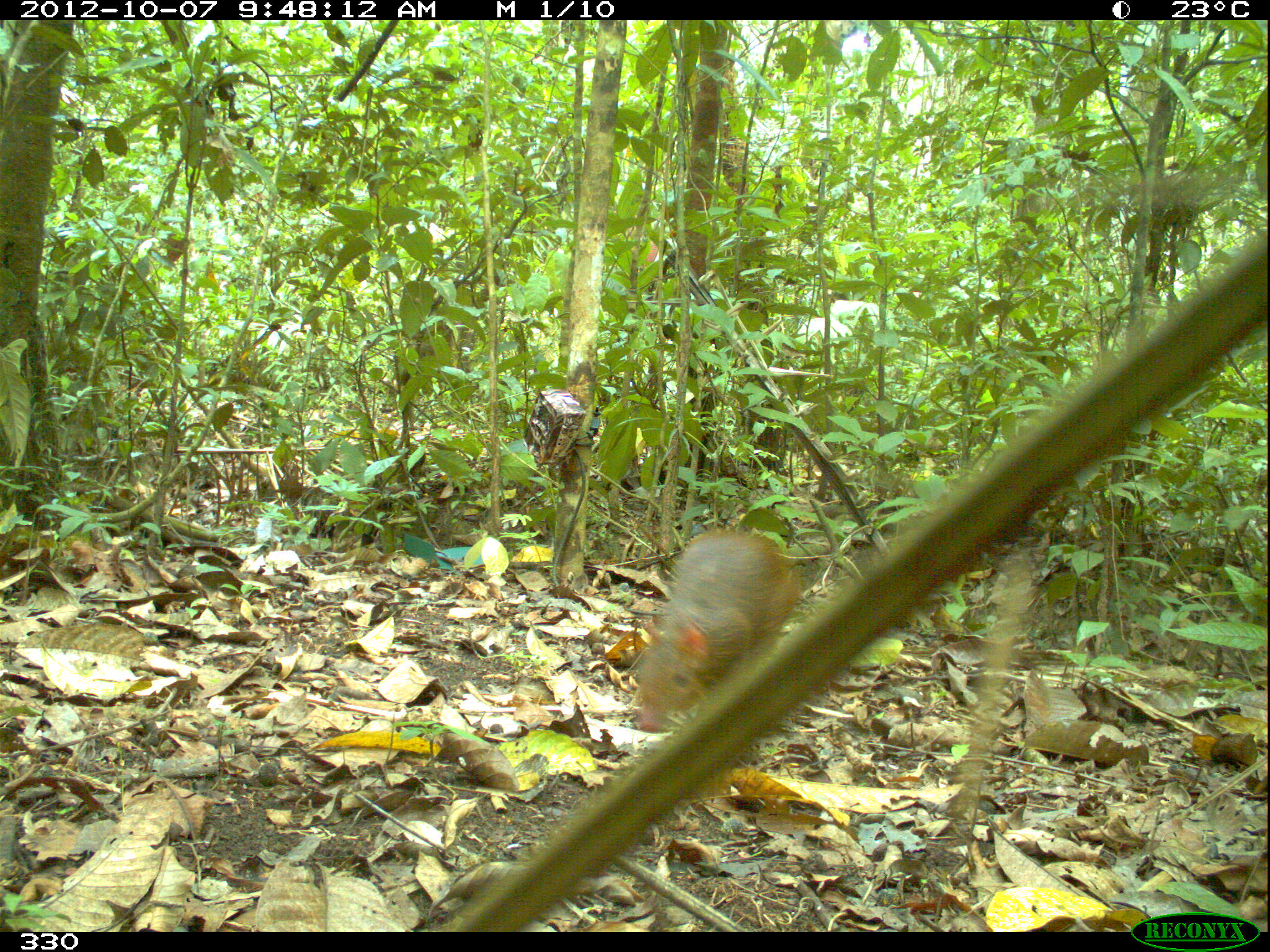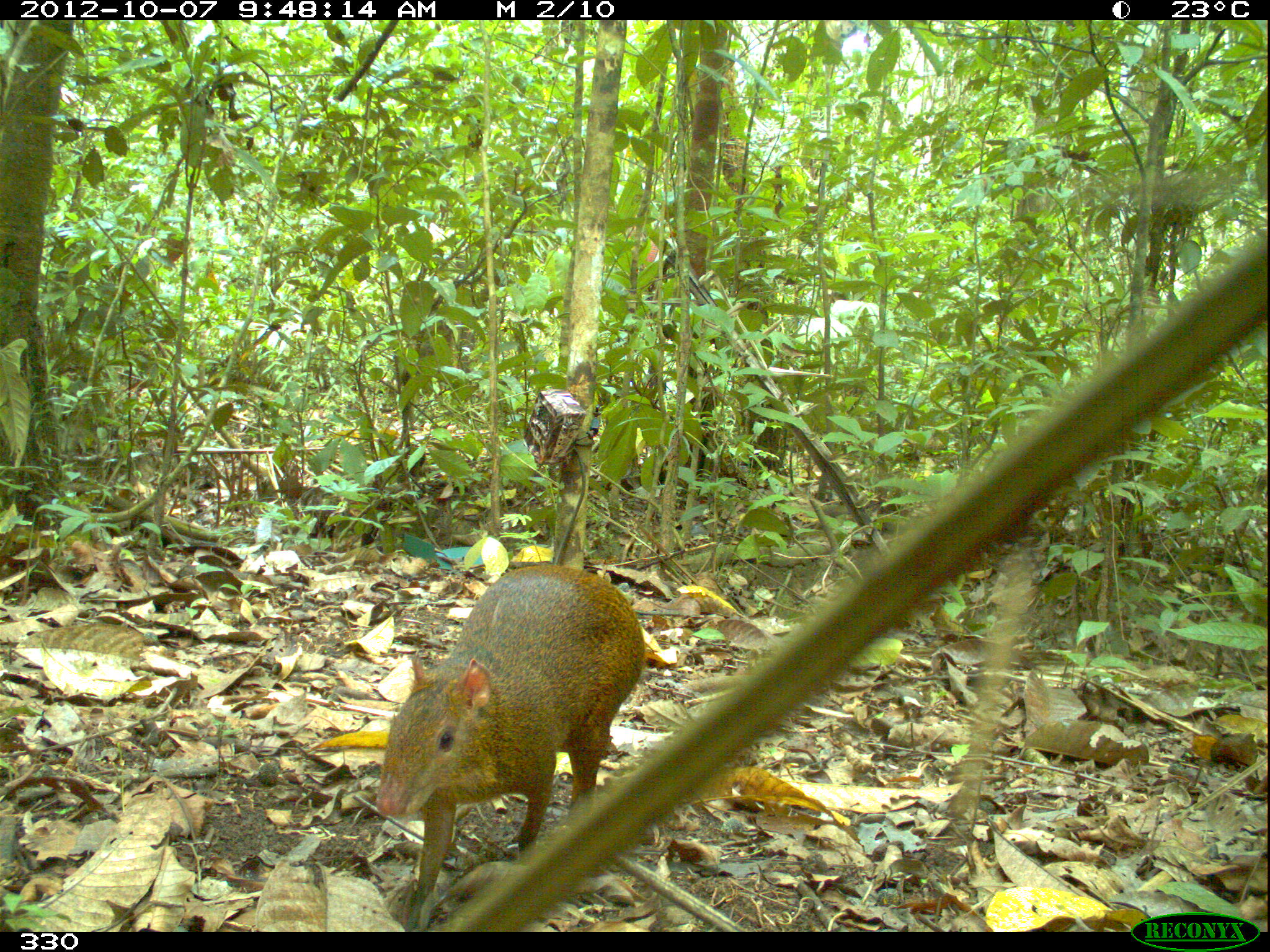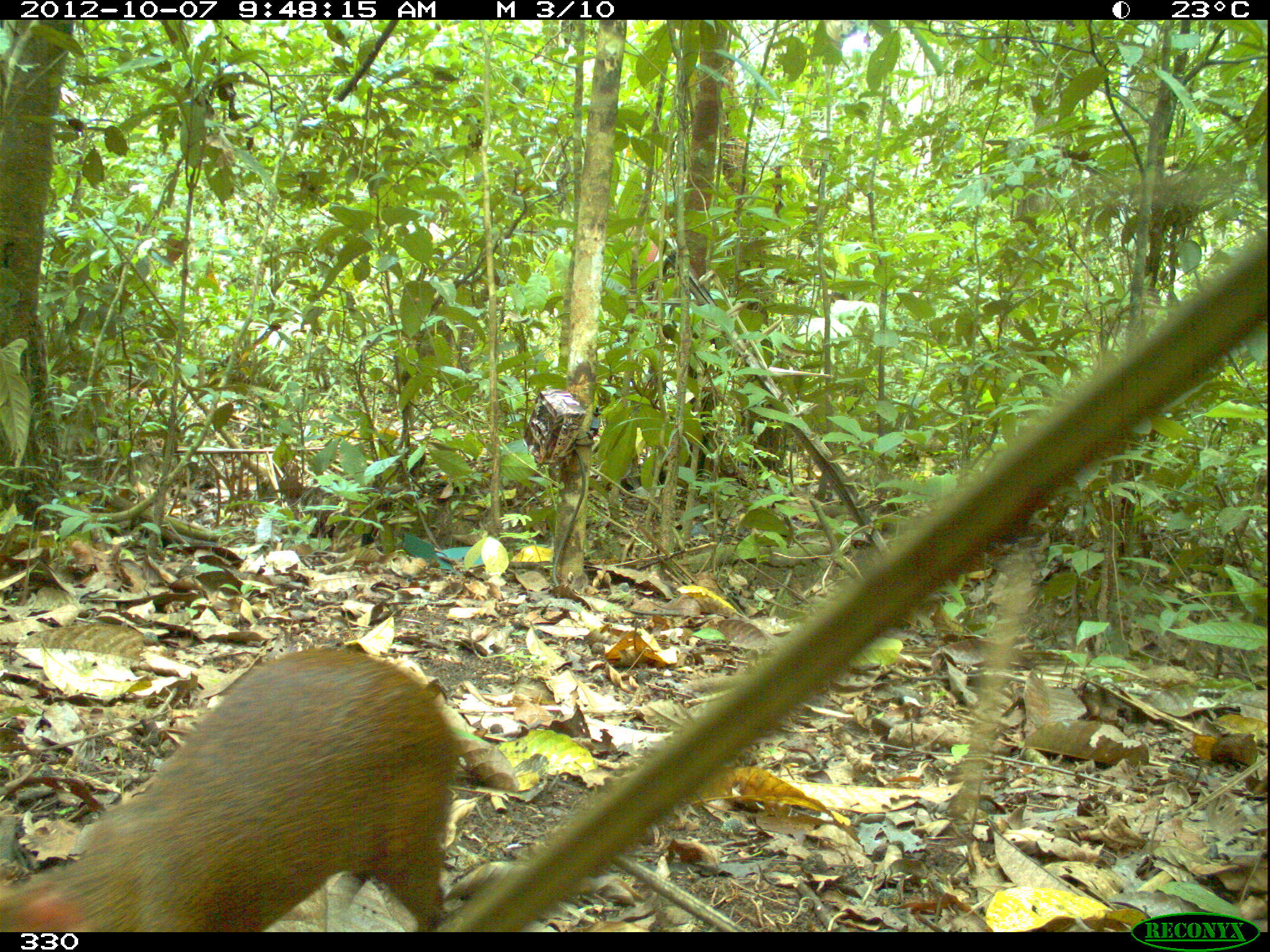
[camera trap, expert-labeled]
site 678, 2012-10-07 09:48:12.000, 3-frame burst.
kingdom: Animalia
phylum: Chordata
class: Mammalia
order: Rodentia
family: Dasyproctidae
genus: Dasyprocta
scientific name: Dasyprocta punctata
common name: central american agouti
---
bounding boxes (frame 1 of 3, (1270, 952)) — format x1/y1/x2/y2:
dasyprocta punctata: 627/528/797/735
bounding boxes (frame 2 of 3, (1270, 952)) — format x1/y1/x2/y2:
dasyprocta punctata: 375/563/641/931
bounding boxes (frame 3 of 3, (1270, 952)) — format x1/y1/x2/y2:
dasyprocta punctata: 0/646/454/927